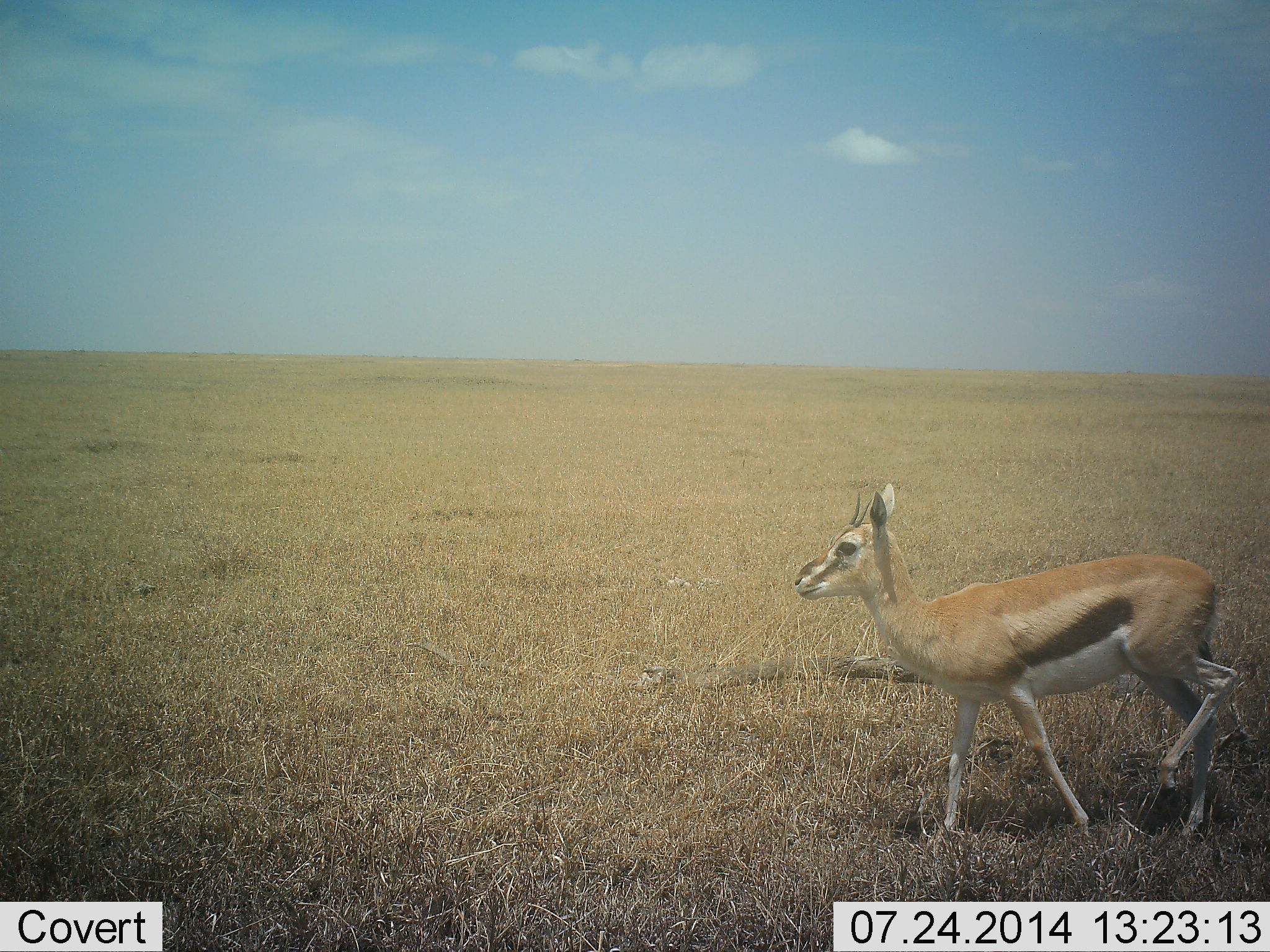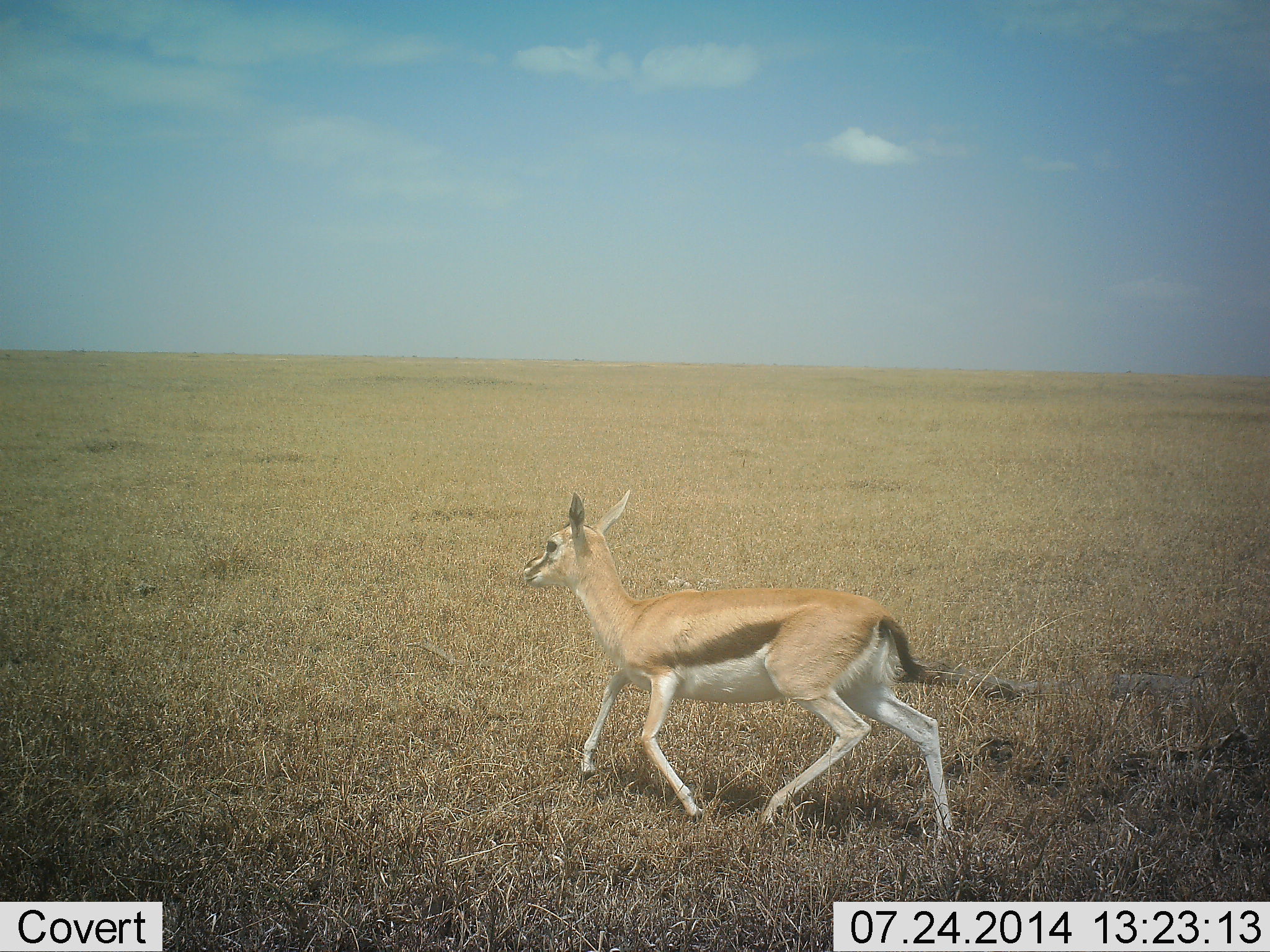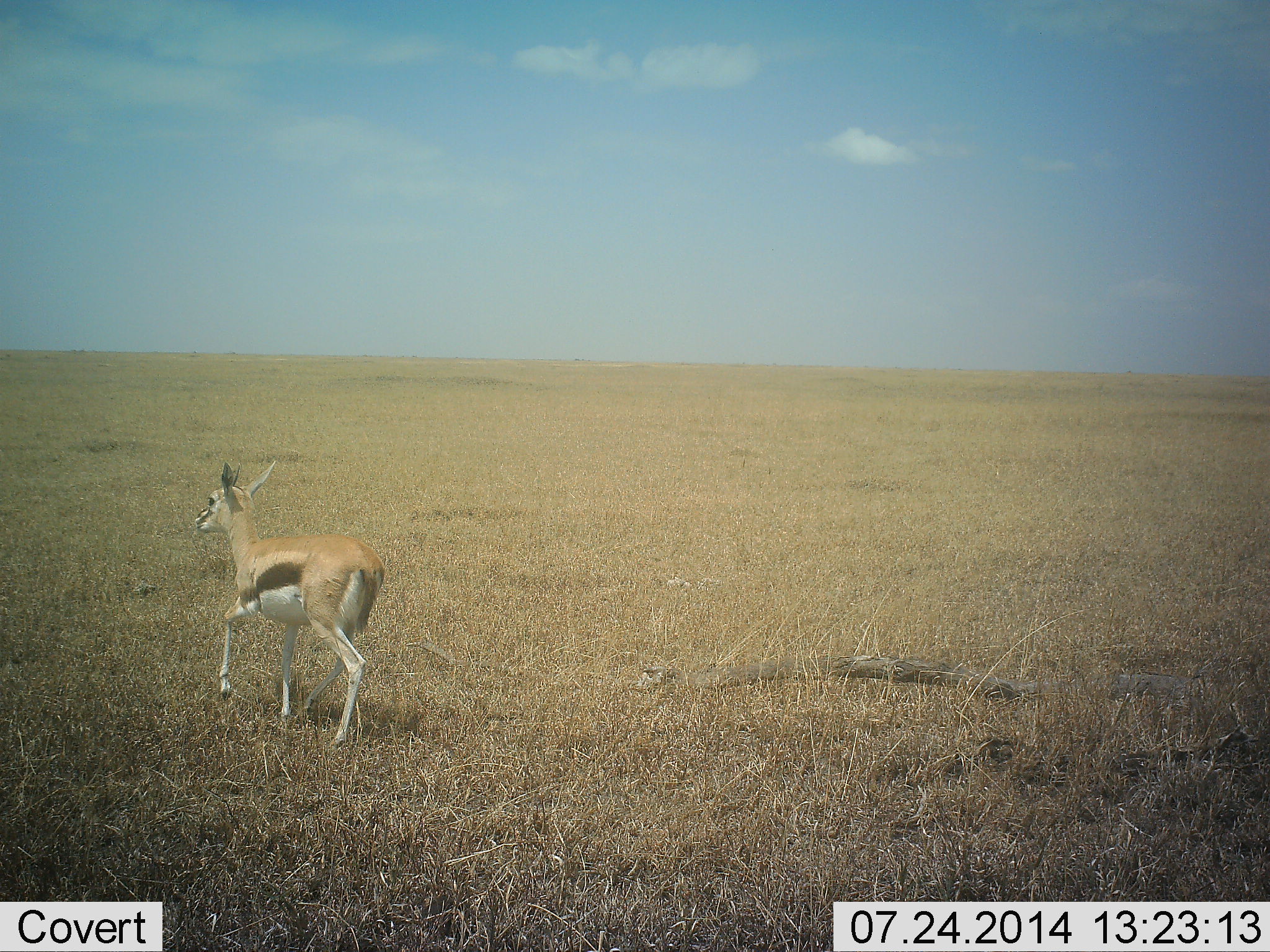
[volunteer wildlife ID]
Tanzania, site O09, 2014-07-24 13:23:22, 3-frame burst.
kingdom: Animalia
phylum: Chordata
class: Mammalia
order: Artiodactyla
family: Bovidae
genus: Eudorcas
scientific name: Eudorcas thomsonii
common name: thomson's gazelle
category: gazellethomsons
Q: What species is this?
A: Gazellethomsons (thomson's gazelle) (Eudorcas thomsonii).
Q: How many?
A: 1.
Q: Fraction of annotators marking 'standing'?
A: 0%.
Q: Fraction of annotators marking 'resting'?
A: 0%.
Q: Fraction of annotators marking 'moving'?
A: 100%.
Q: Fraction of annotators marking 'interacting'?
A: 0%.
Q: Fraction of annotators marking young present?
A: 0%.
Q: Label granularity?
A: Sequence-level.